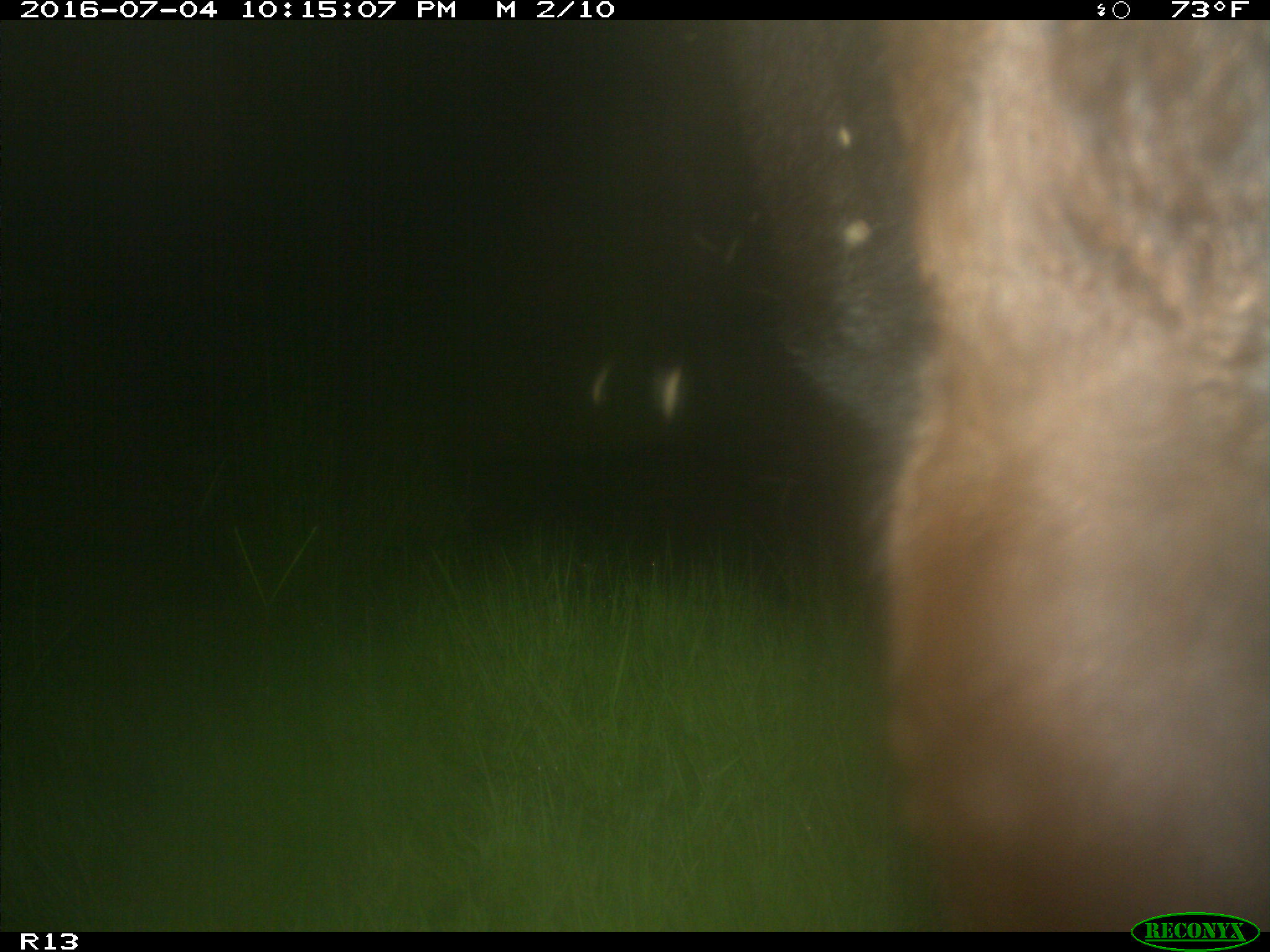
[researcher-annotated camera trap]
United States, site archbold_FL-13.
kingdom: Animalia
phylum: Chordata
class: Mammalia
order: Artiodactyla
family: Bovidae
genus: Bos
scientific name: Bos taurus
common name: domestic cow